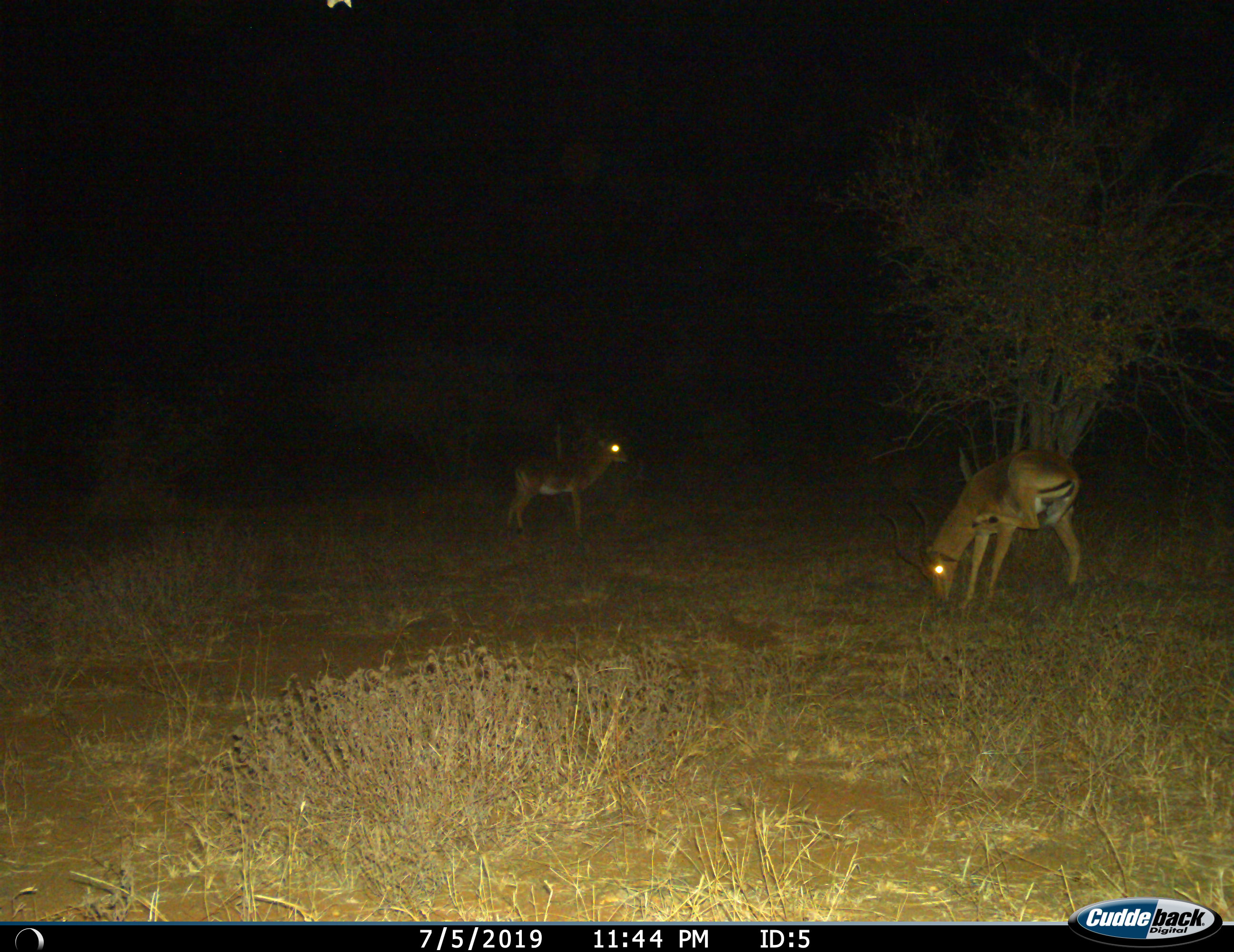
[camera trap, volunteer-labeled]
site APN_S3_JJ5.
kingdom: Animalia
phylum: Chordata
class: Mammalia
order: Artiodactyla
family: Bovidae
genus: Aepyceros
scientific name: Aepyceros melampus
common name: impala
Impala (Aepyceros melampus), count 2. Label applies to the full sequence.